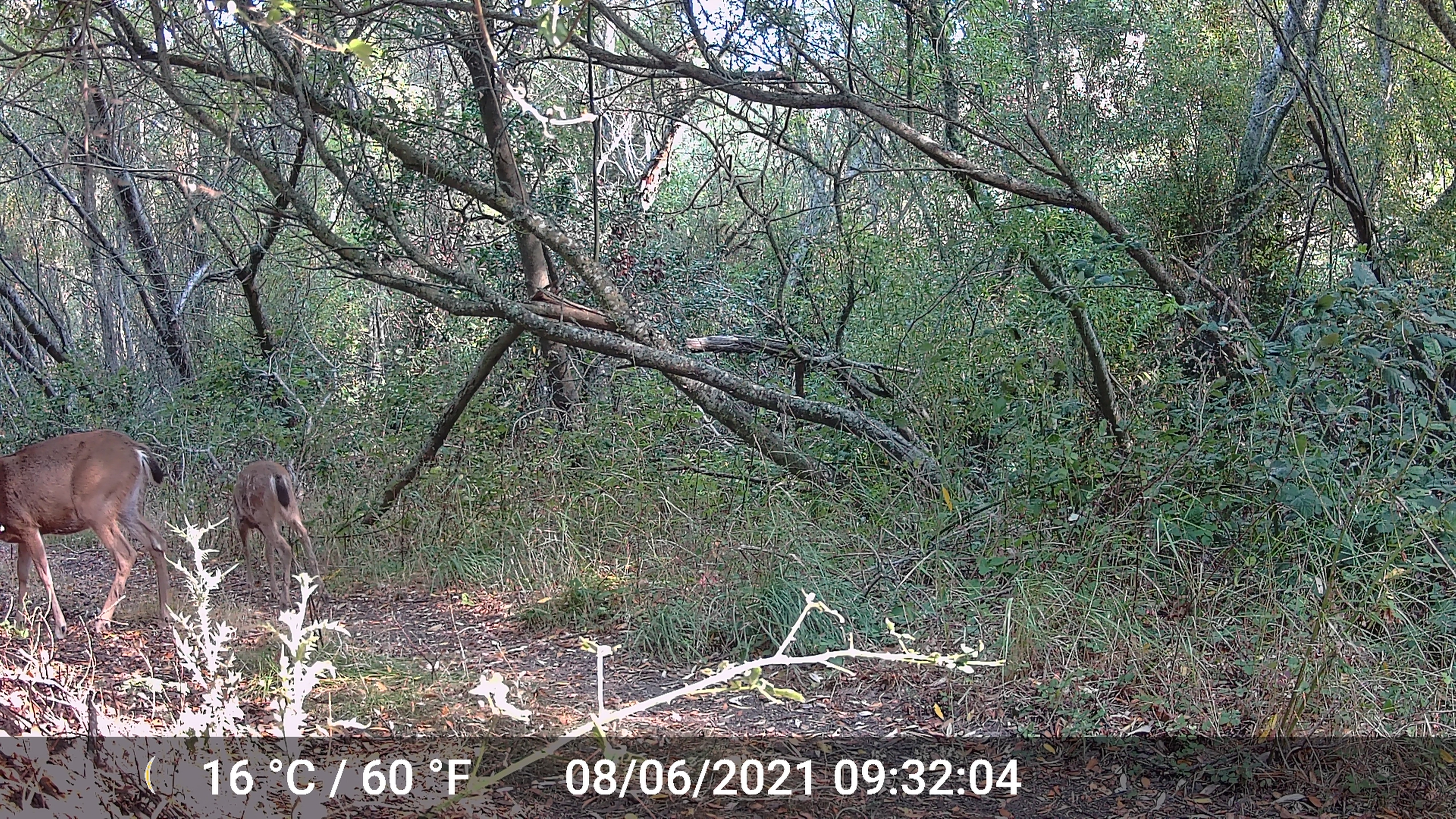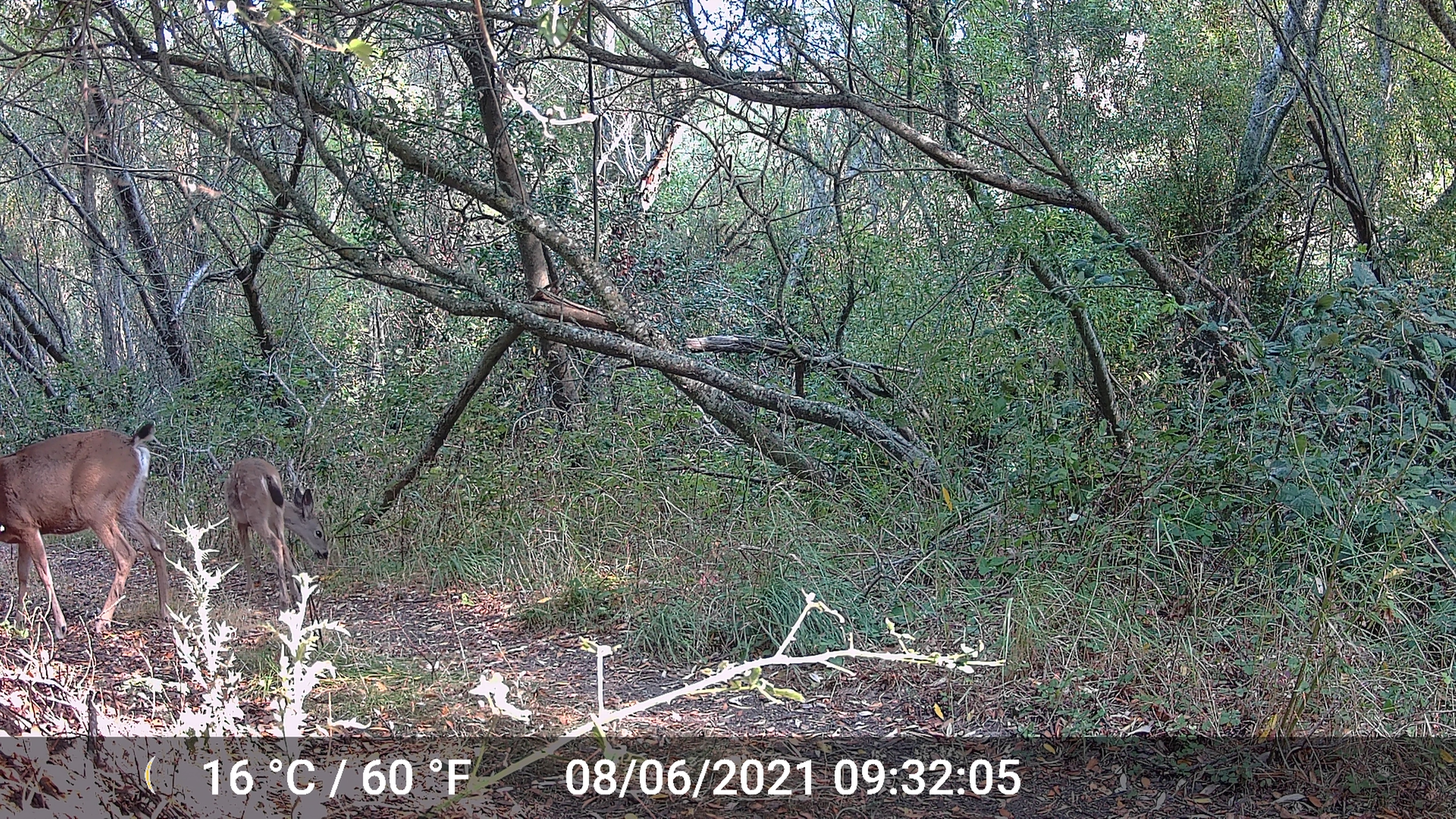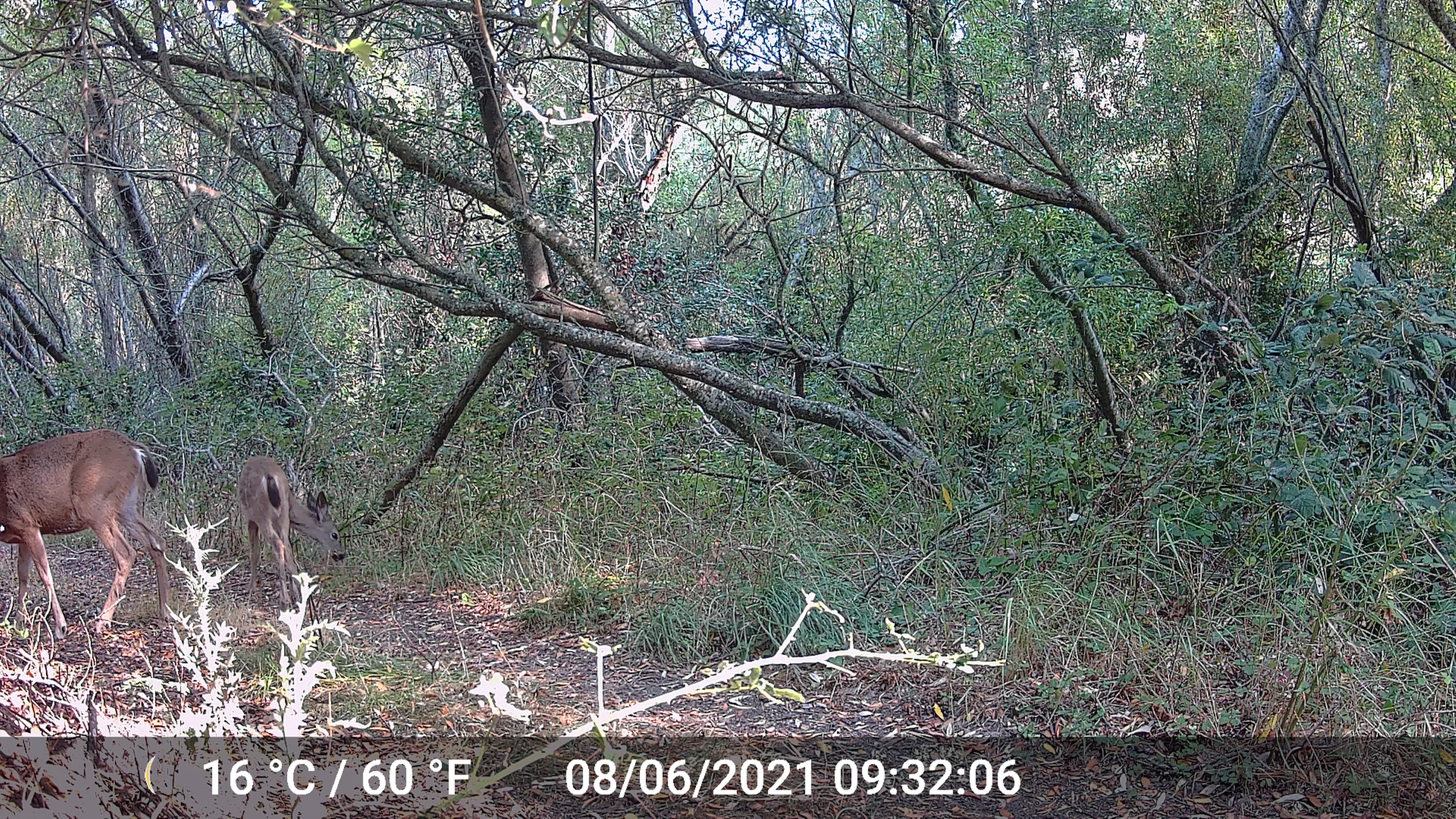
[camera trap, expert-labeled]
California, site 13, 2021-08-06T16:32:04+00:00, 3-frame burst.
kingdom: Animalia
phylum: Chordata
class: Mammalia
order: Artiodactyla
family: Cervidae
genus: Odocoileus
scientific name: Odocoileus hemionus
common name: mule deer